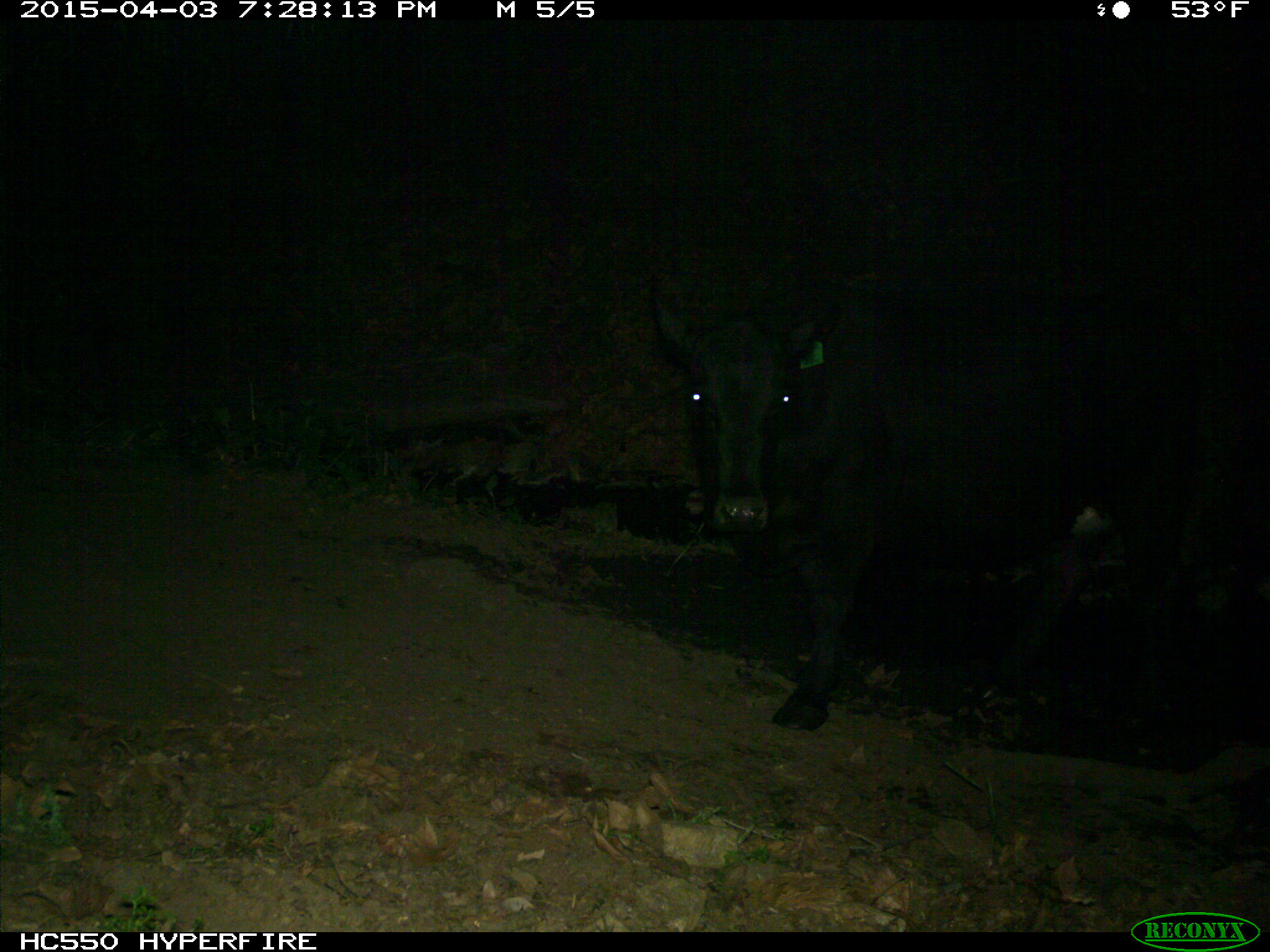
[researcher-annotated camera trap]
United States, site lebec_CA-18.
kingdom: Animalia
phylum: Chordata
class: Mammalia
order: Artiodactyla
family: Bovidae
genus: Bos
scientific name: Bos taurus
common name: domestic cow